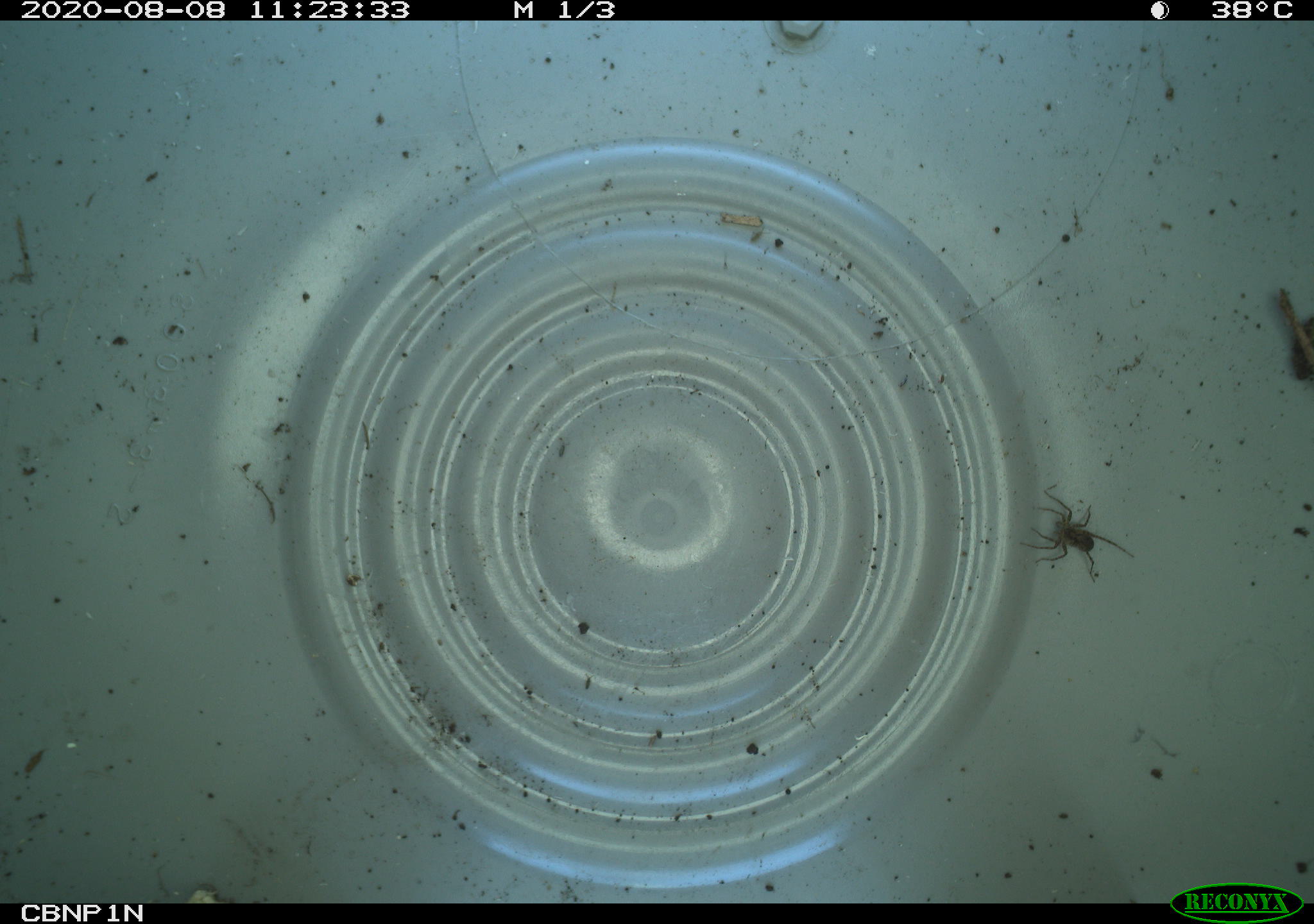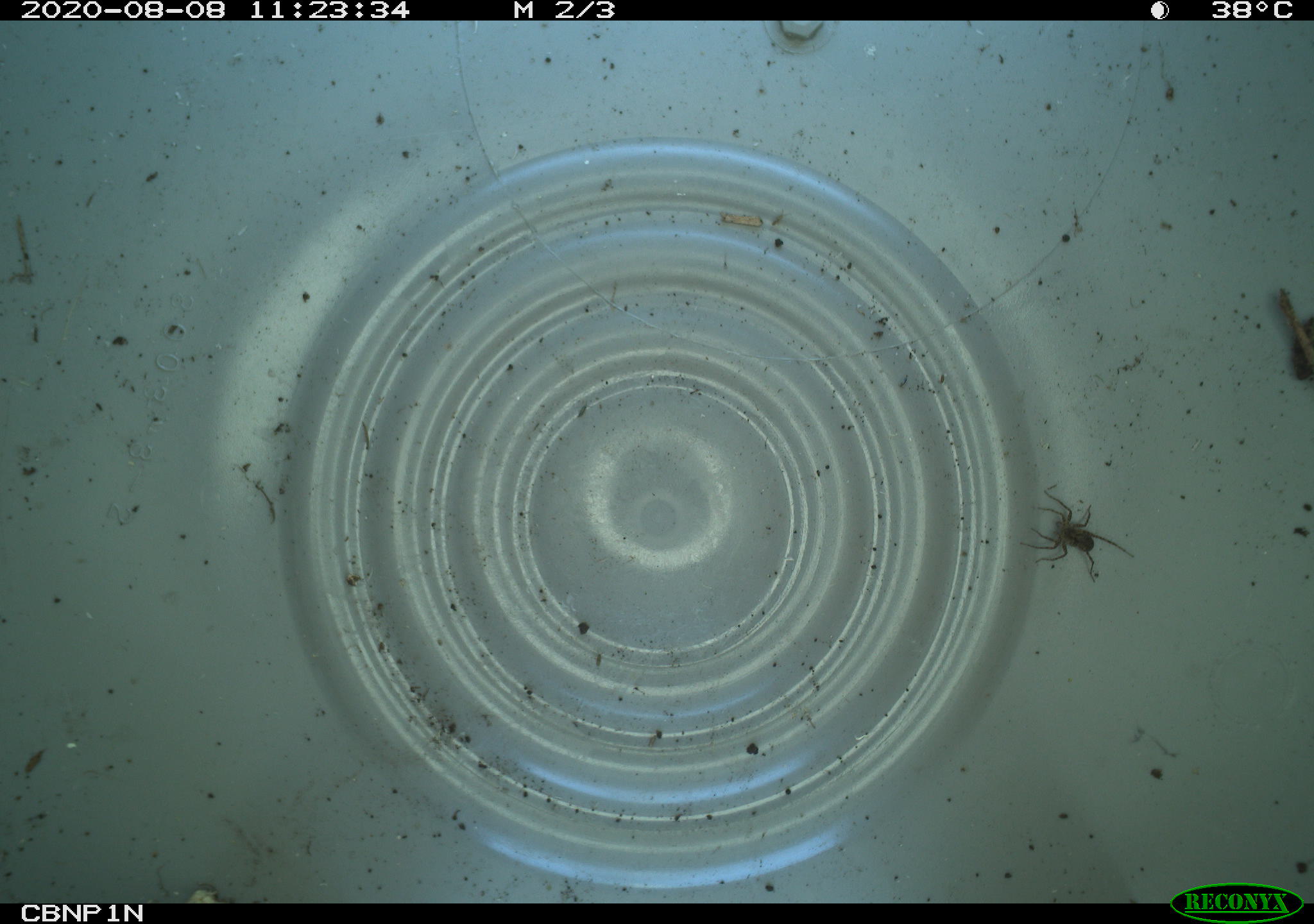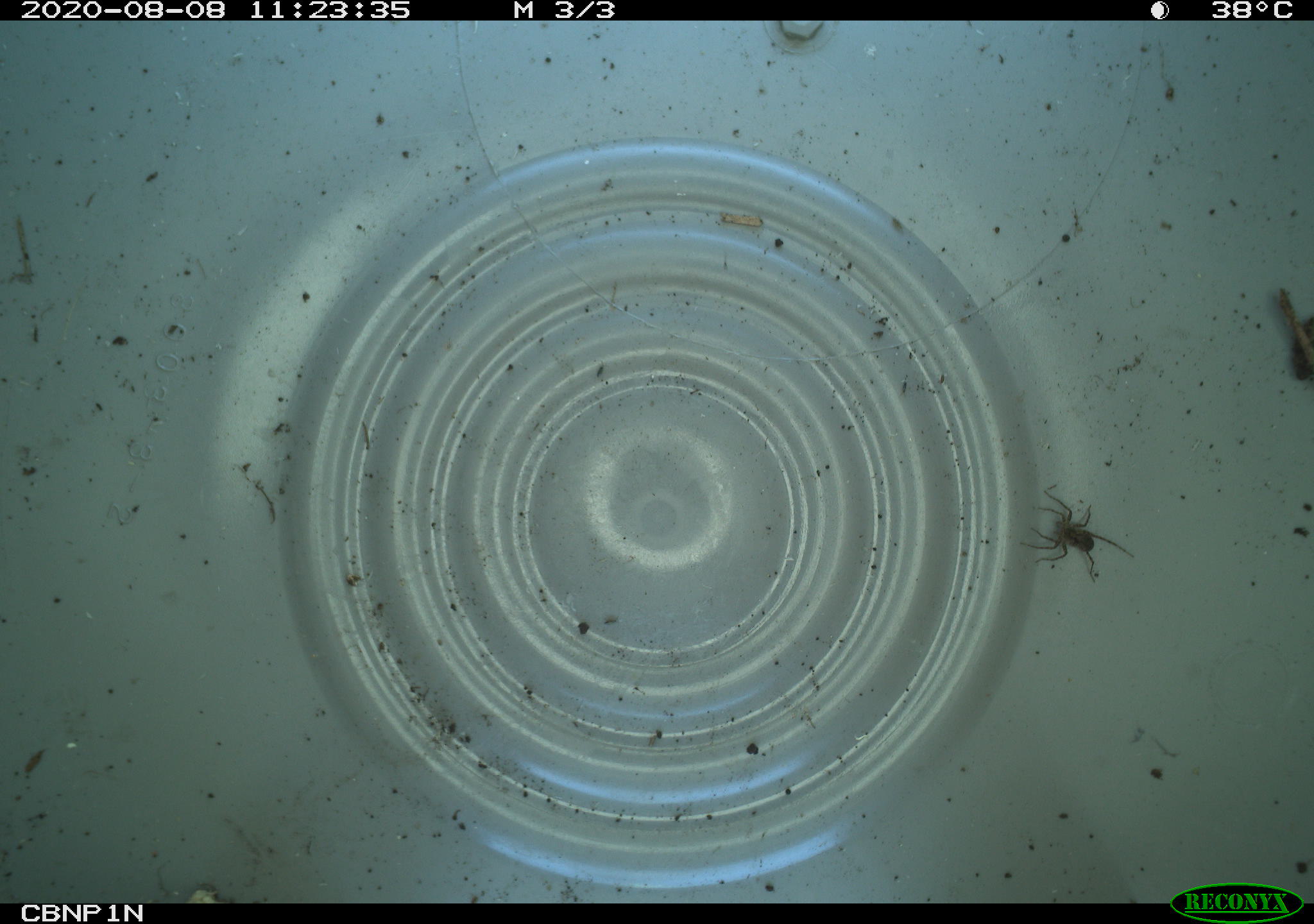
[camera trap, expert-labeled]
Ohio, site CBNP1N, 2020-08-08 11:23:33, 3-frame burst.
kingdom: Animalia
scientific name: Animalia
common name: animal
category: invertebrate